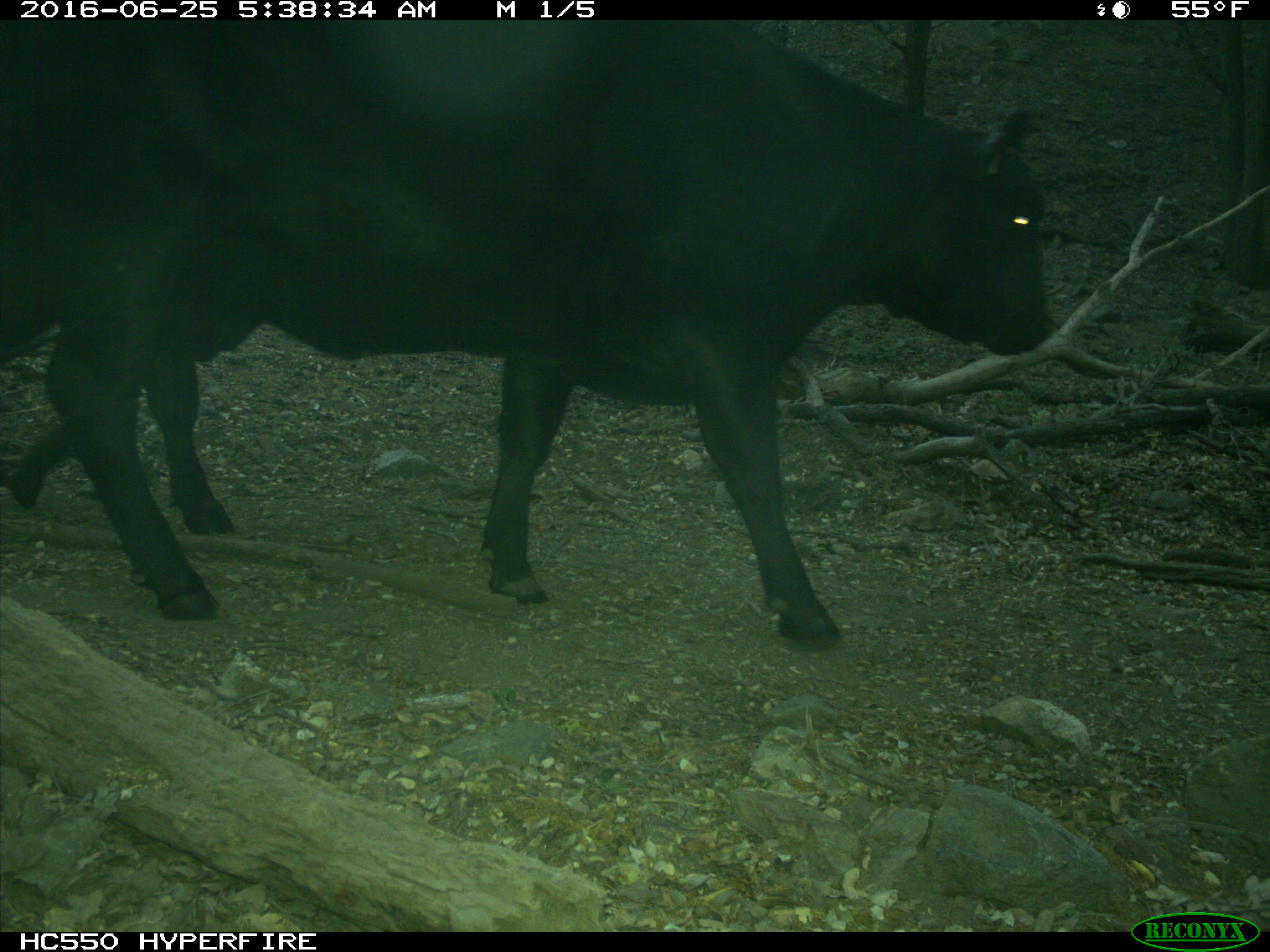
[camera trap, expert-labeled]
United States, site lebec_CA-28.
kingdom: Animalia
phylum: Chordata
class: Mammalia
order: Artiodactyla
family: Bovidae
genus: Bos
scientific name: Bos taurus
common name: domestic cow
Bos taurus (domestic cow).